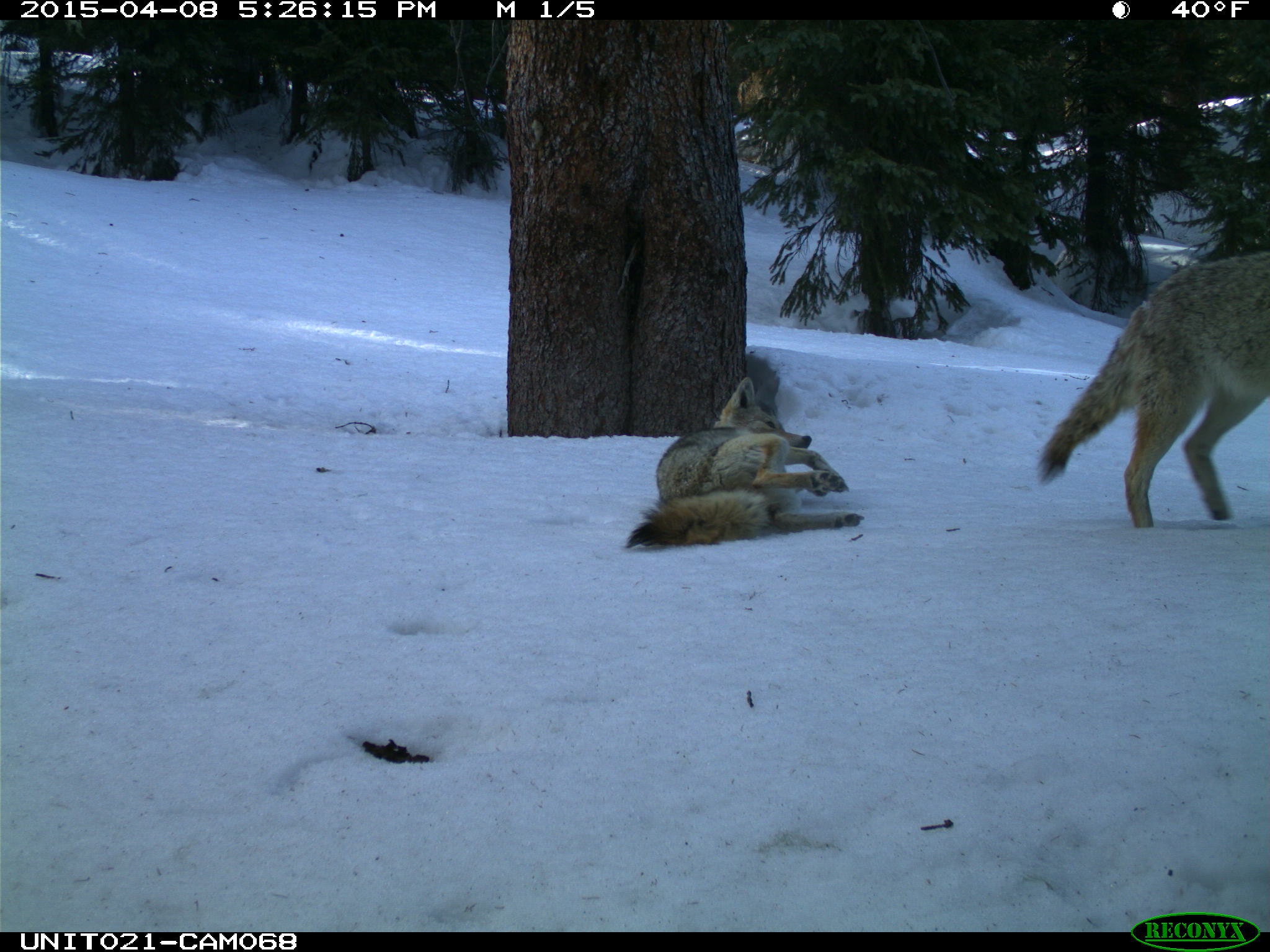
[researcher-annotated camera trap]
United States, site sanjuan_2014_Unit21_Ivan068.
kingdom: Animalia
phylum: Chordata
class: Mammalia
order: Carnivora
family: Canidae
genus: Canis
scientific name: Canis latrans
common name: coyote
Canis latrans (coyote).